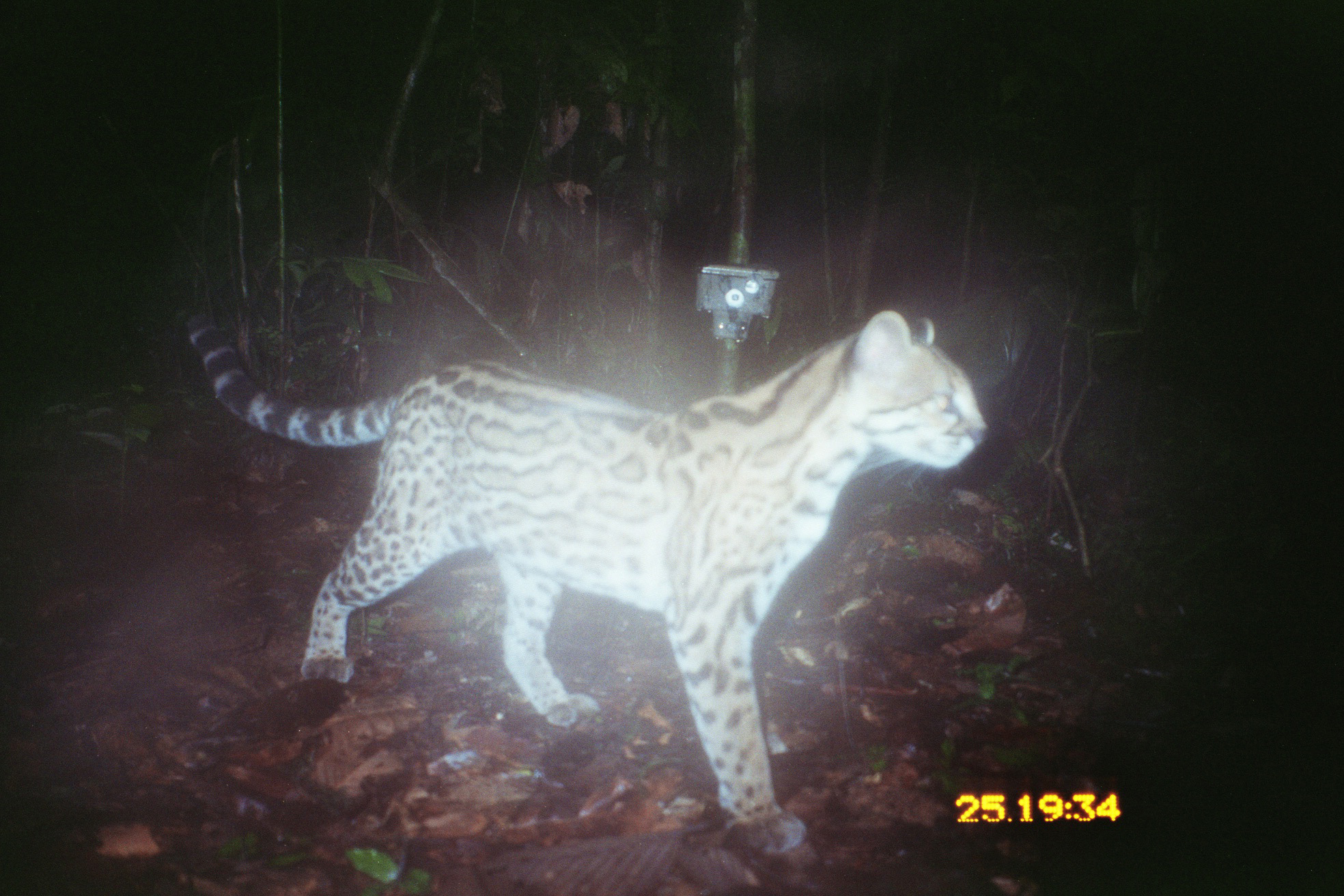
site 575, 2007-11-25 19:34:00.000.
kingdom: Animalia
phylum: Chordata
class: Mammalia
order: Carnivora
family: Felidae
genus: Leopardus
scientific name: Leopardus pardalis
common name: ocelot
Leopardus pardalis (ocelot).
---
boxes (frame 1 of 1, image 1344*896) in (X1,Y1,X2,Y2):
leopardus pardalis: (184,309,989,855)